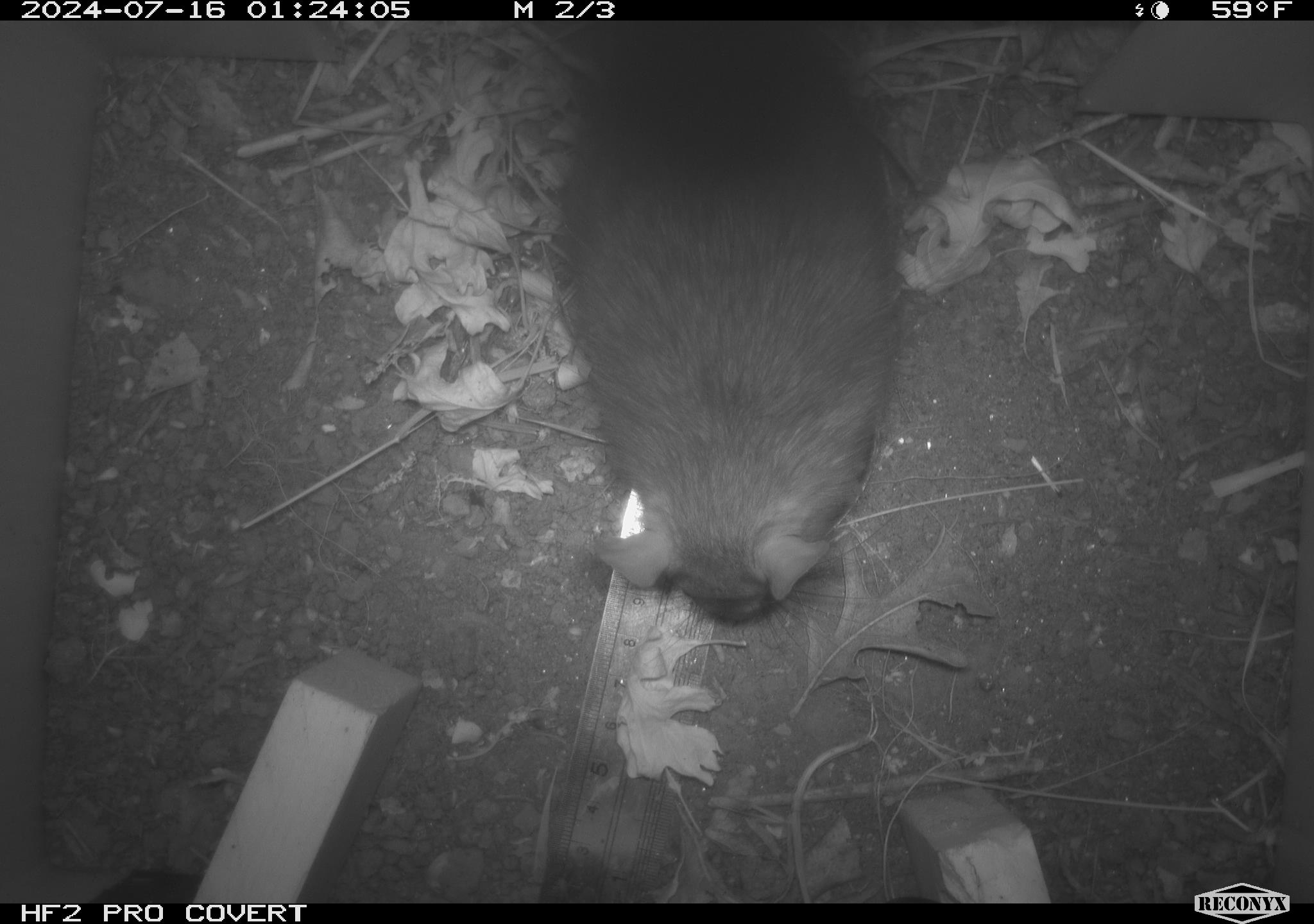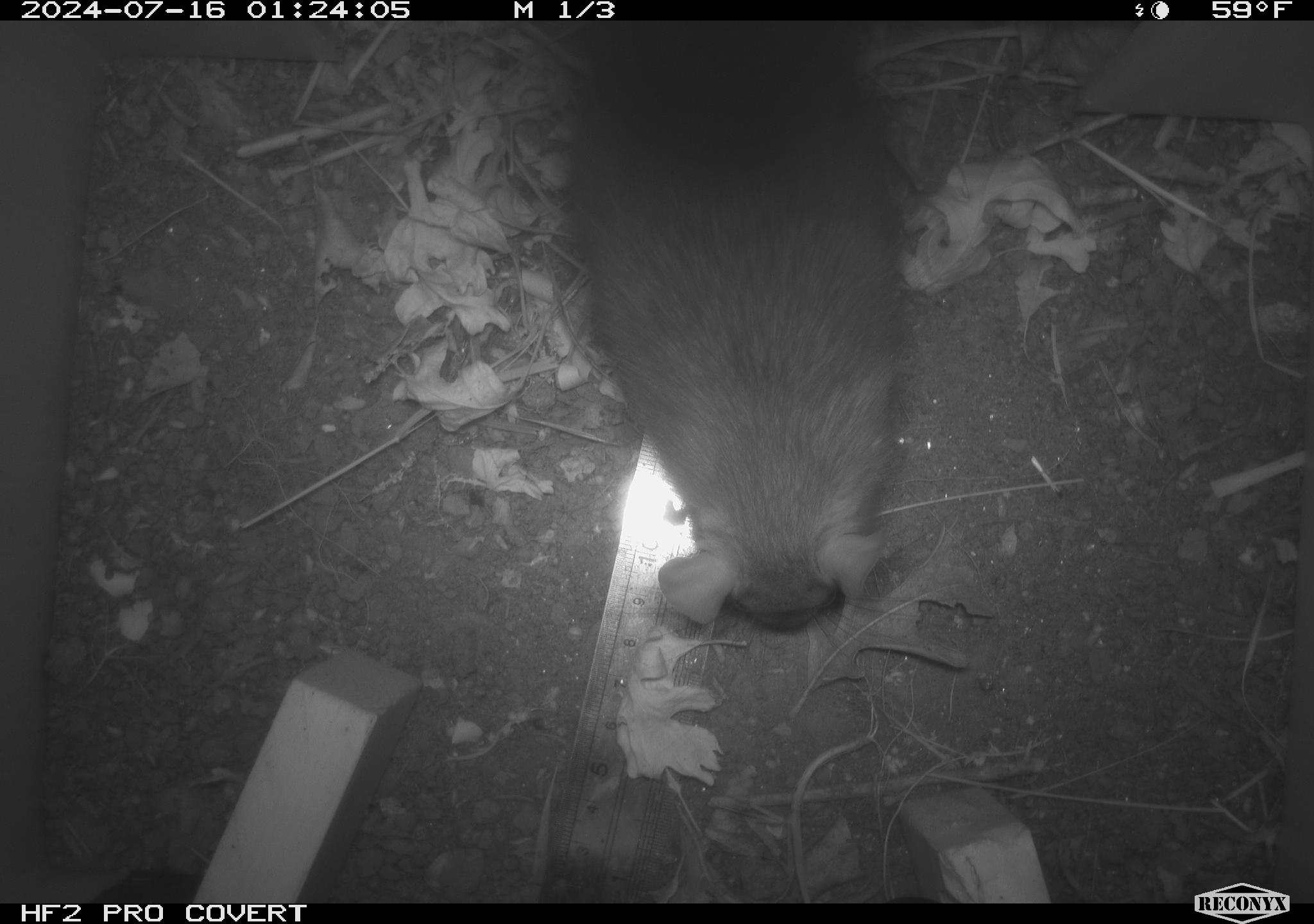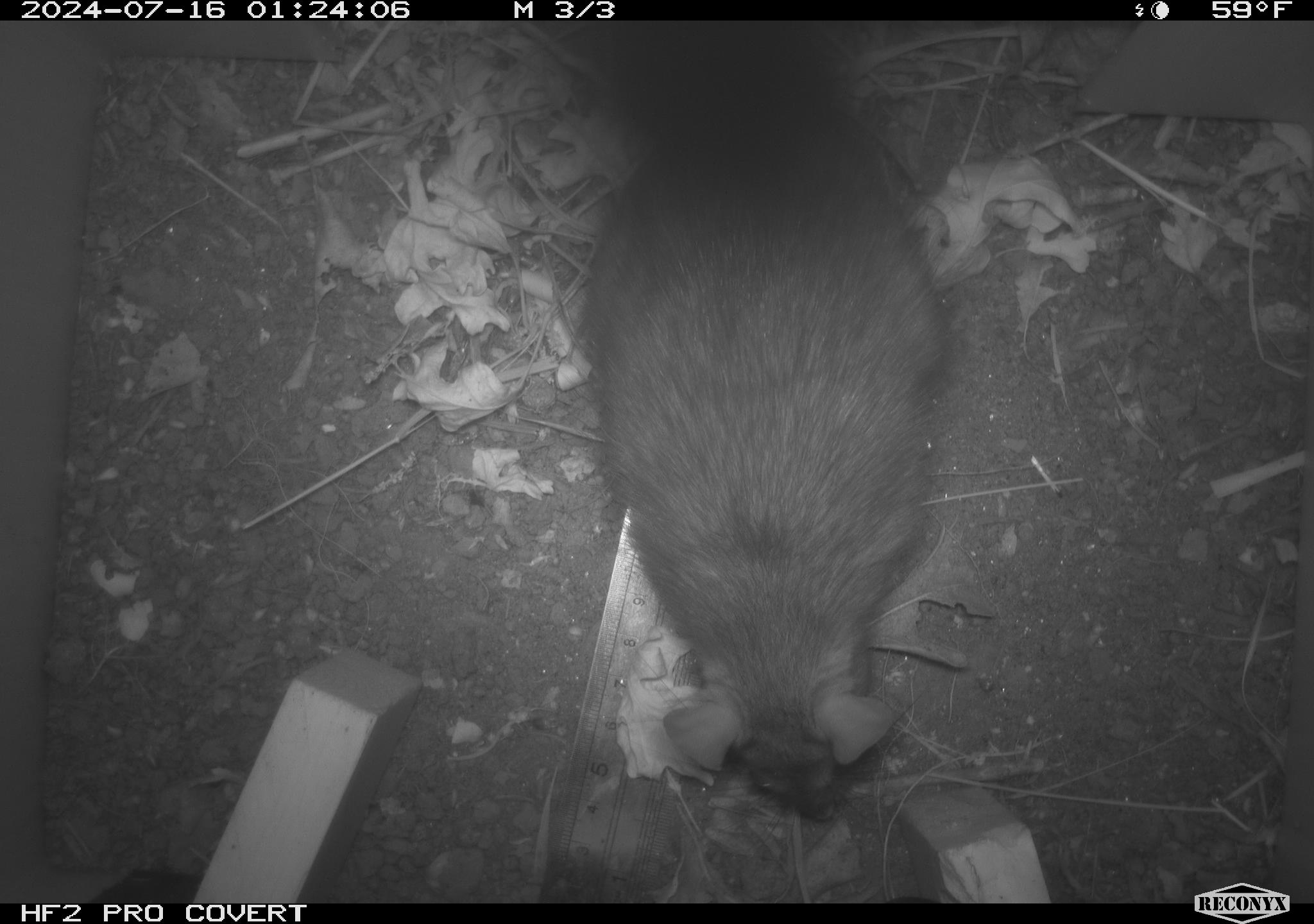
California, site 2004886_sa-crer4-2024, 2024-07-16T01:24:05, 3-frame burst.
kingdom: Animalia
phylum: Chordata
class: Mammalia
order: Rodentia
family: Muridae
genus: Rattus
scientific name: Rattus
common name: rat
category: rattus species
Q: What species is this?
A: Rattus species (rat) (Rattus).